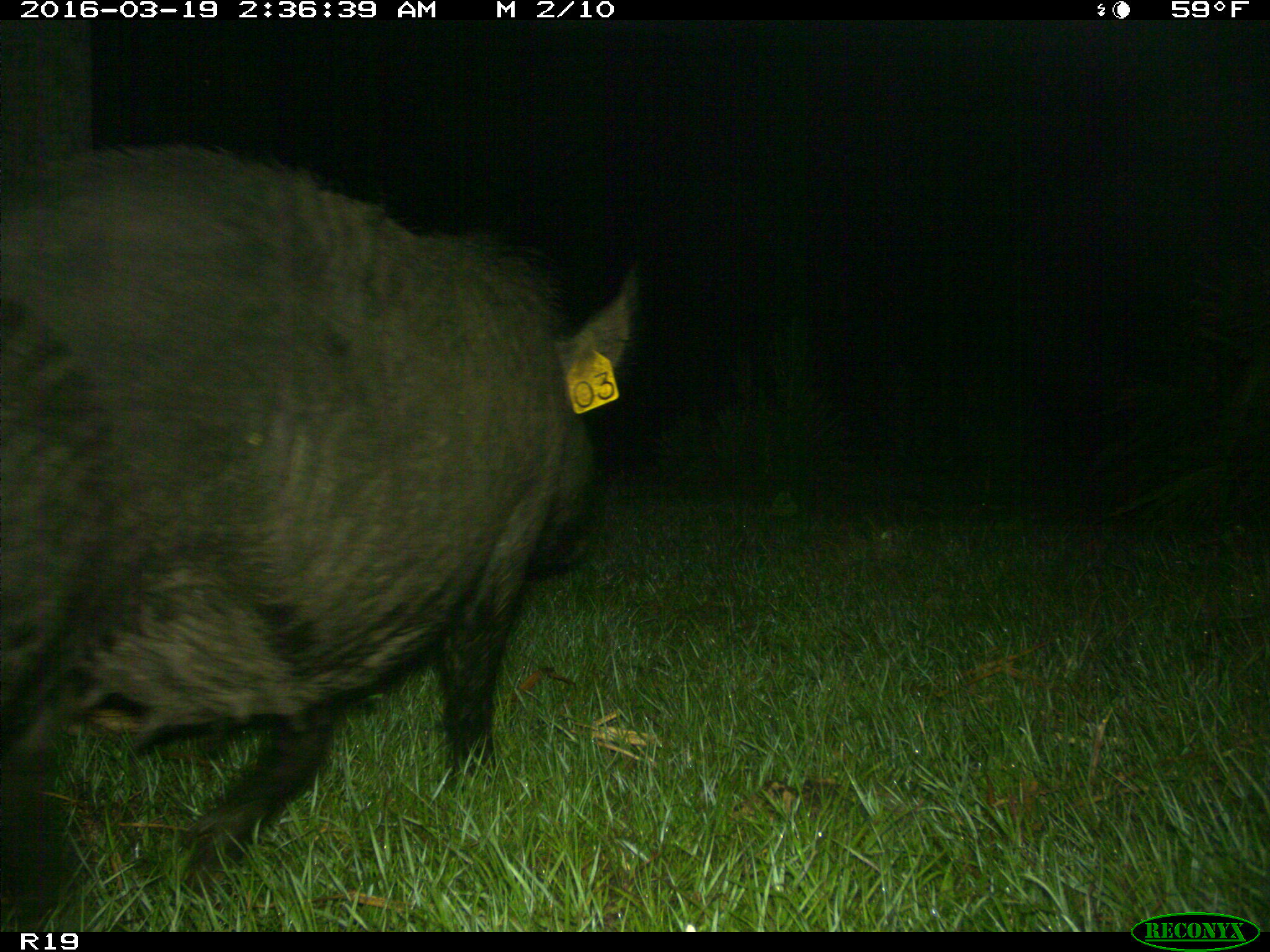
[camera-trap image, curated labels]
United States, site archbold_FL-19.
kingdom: Animalia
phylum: Chordata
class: Mammalia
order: Artiodactyla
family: Suidae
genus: Sus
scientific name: Sus scrofa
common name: wild boar